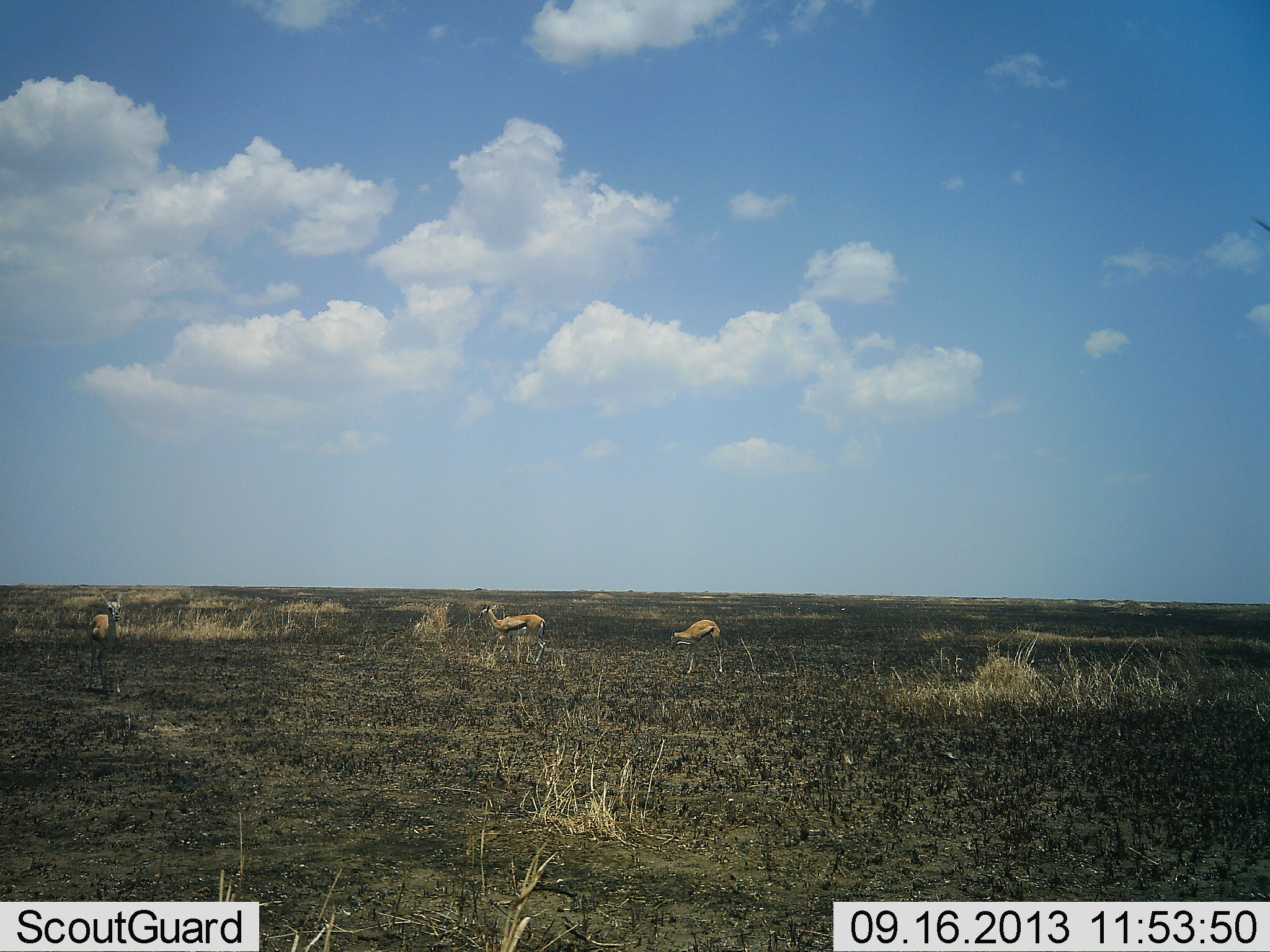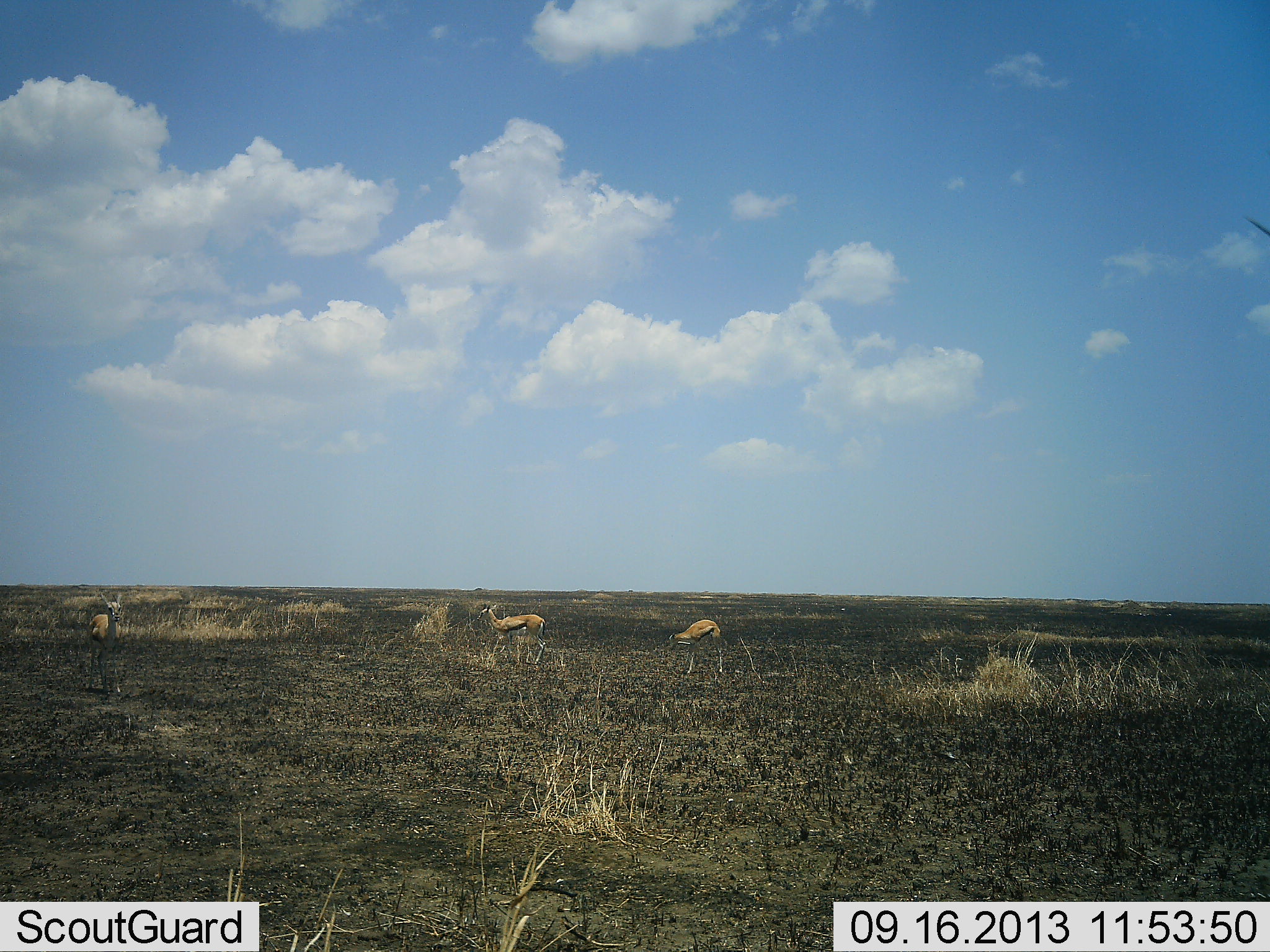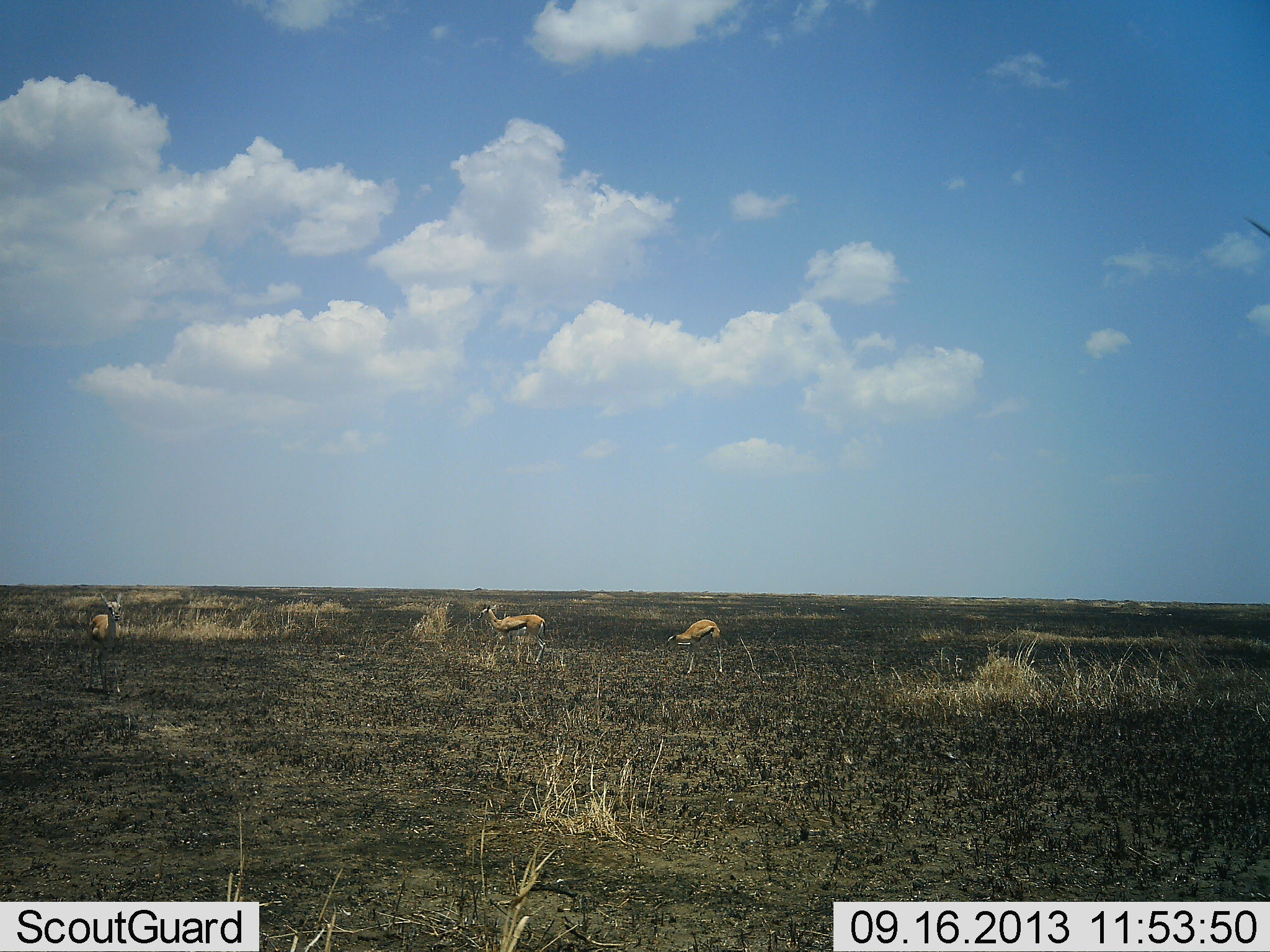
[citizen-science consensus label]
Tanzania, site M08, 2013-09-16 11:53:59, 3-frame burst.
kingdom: Animalia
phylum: Chordata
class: Mammalia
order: Artiodactyla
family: Bovidae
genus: Eudorcas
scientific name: Eudorcas thomsonii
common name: thomson's gazelle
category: gazellethomsons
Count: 3.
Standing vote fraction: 84%.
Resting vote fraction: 4%.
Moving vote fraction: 12%.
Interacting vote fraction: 0%.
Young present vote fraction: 0%.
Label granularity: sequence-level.